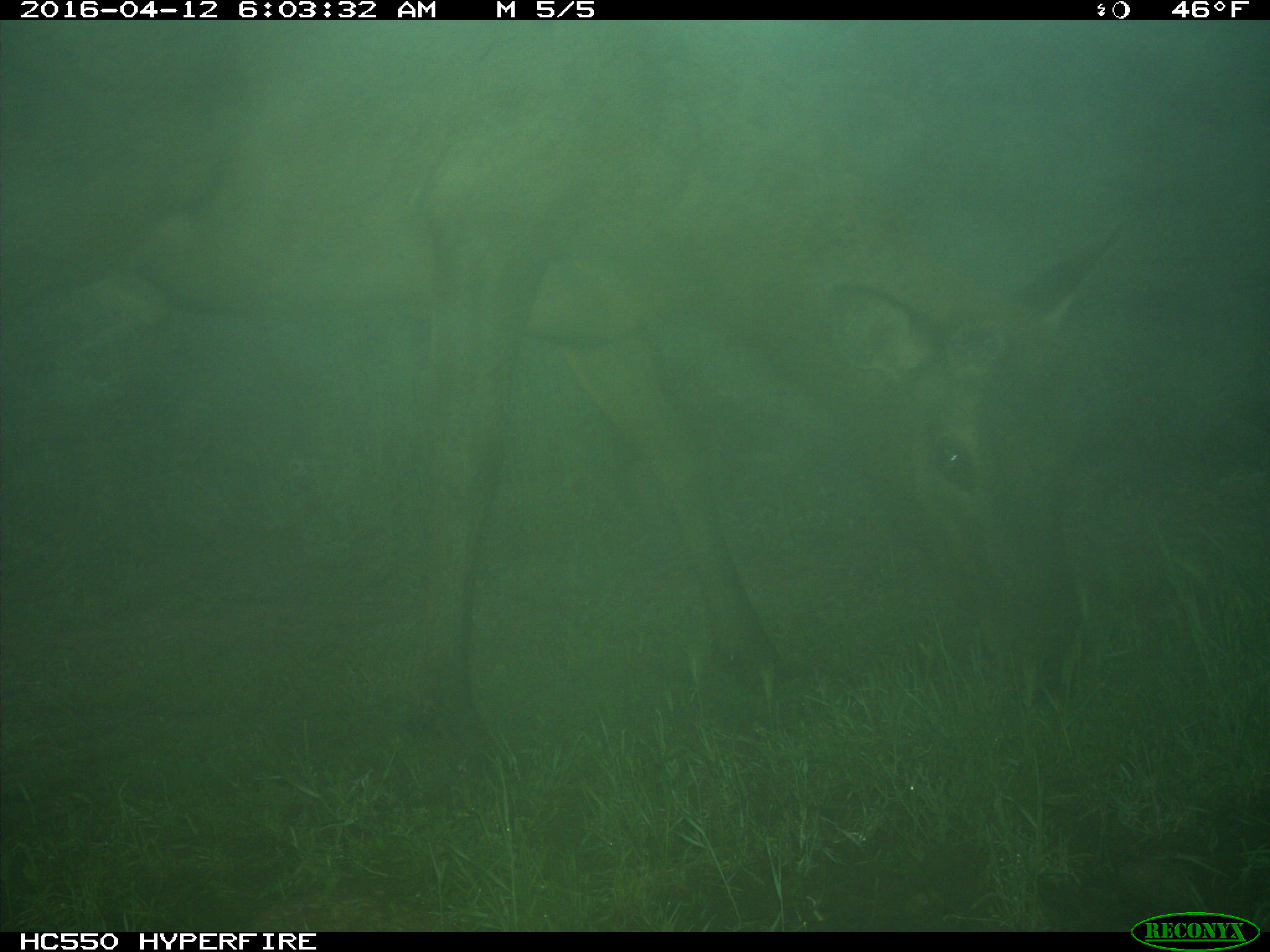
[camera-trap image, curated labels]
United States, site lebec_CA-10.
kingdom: Animalia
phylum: Chordata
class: Mammalia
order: Artiodactyla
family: Cervidae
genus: Cervus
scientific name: Cervus canadensis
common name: elk